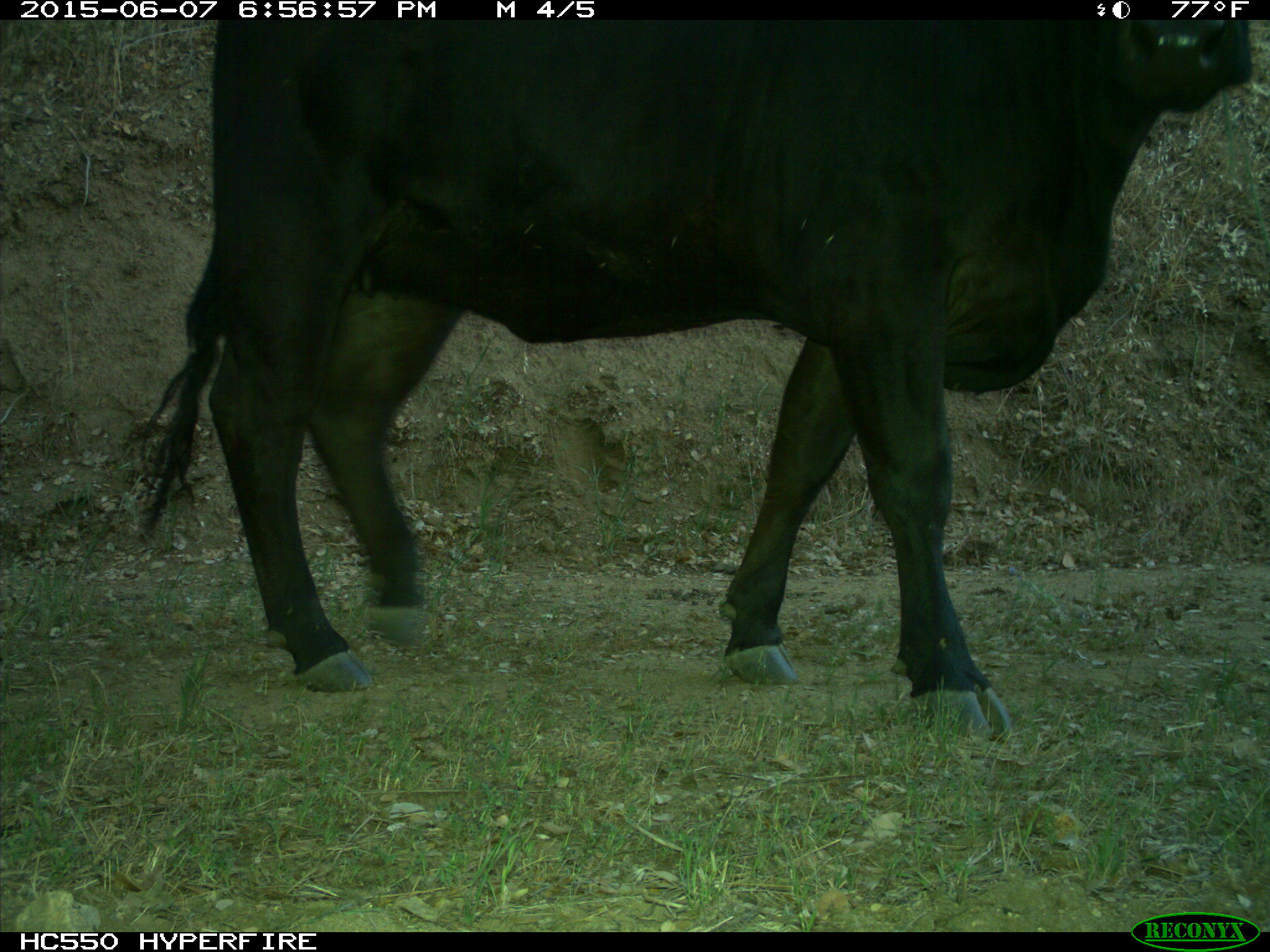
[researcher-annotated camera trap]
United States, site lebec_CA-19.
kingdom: Animalia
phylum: Chordata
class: Mammalia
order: Artiodactyla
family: Bovidae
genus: Bos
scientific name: Bos taurus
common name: domestic cow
Bos taurus (domestic cow).